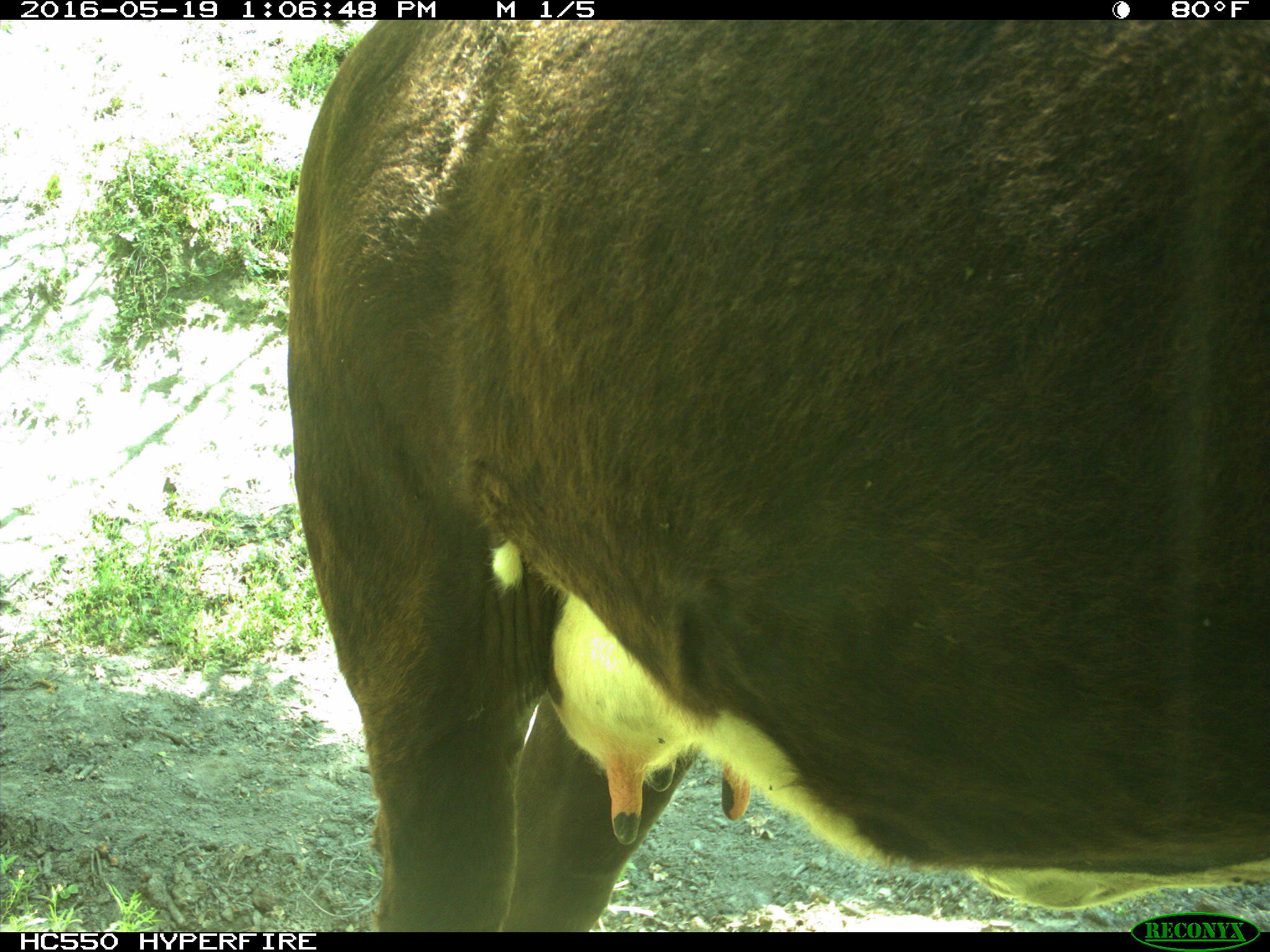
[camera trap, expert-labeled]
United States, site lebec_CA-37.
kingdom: Animalia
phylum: Chordata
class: Mammalia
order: Artiodactyla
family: Bovidae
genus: Bos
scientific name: Bos taurus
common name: domestic cow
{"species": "Bos taurus (domestic cow)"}